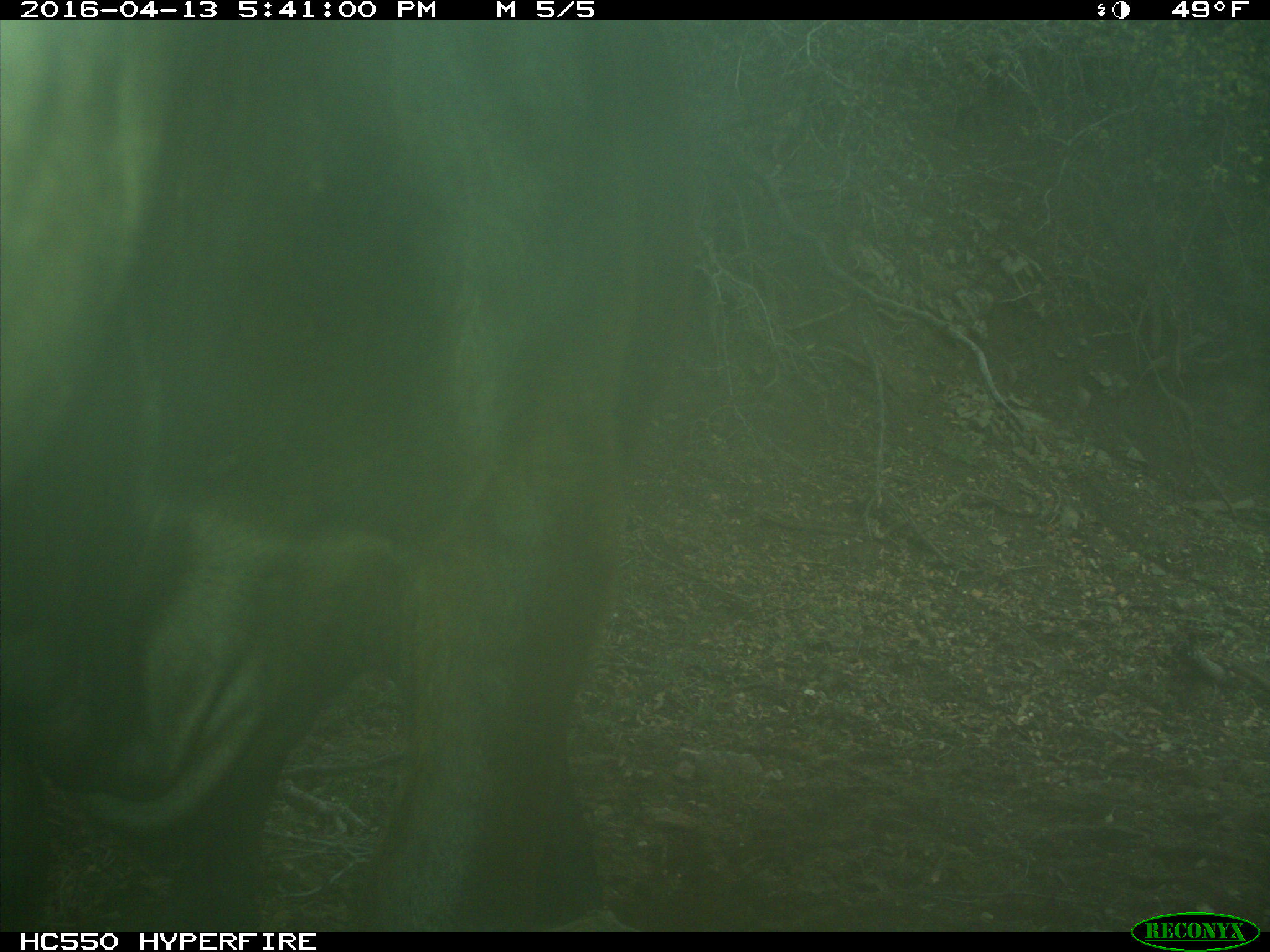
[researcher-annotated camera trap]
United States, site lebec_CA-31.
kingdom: Animalia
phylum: Chordata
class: Mammalia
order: Artiodactyla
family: Bovidae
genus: Bos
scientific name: Bos taurus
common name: domestic cow